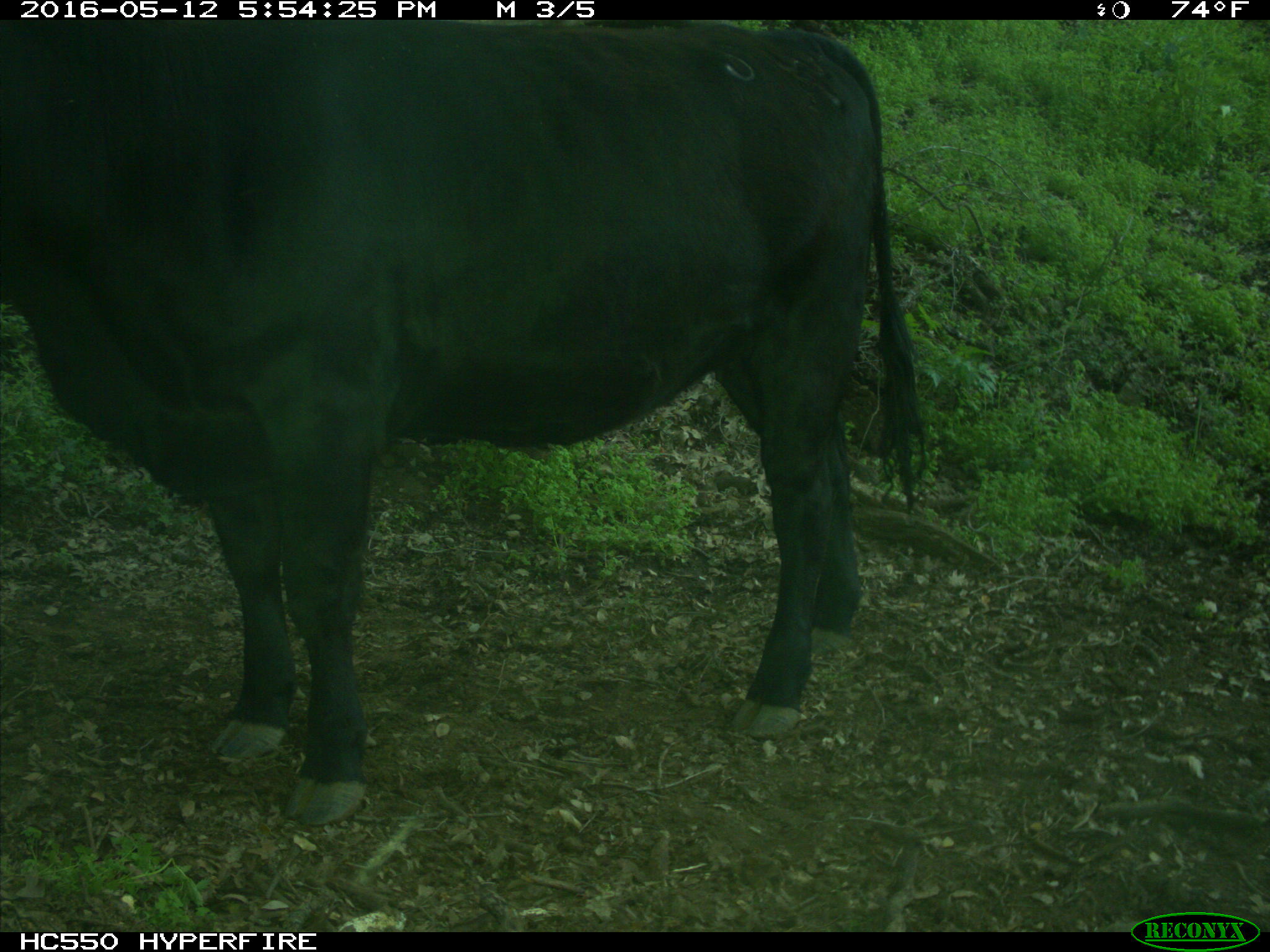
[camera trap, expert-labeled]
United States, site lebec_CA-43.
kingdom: Animalia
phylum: Chordata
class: Mammalia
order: Artiodactyla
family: Bovidae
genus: Bos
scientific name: Bos taurus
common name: domestic cow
Bos taurus (domestic cow).